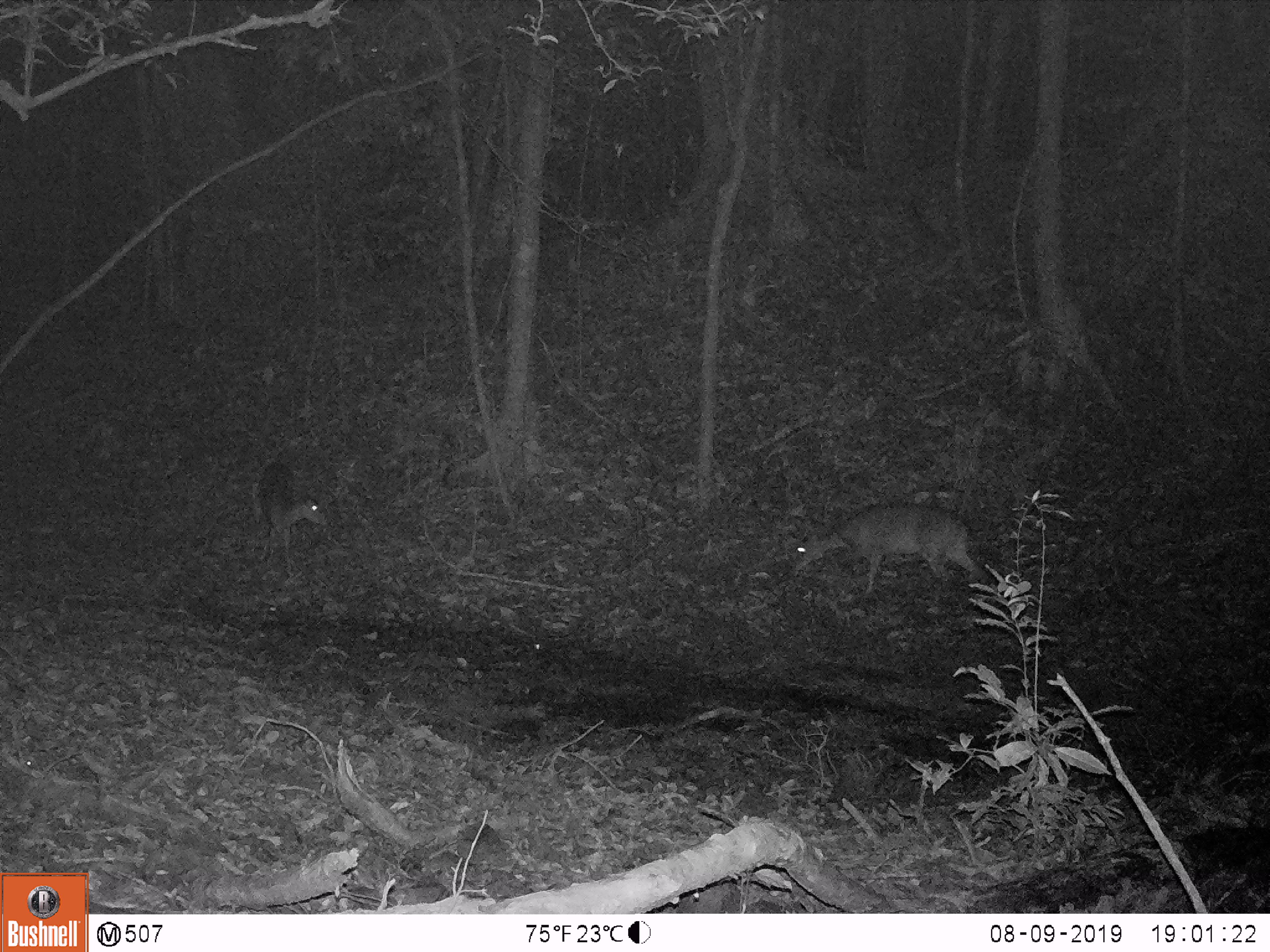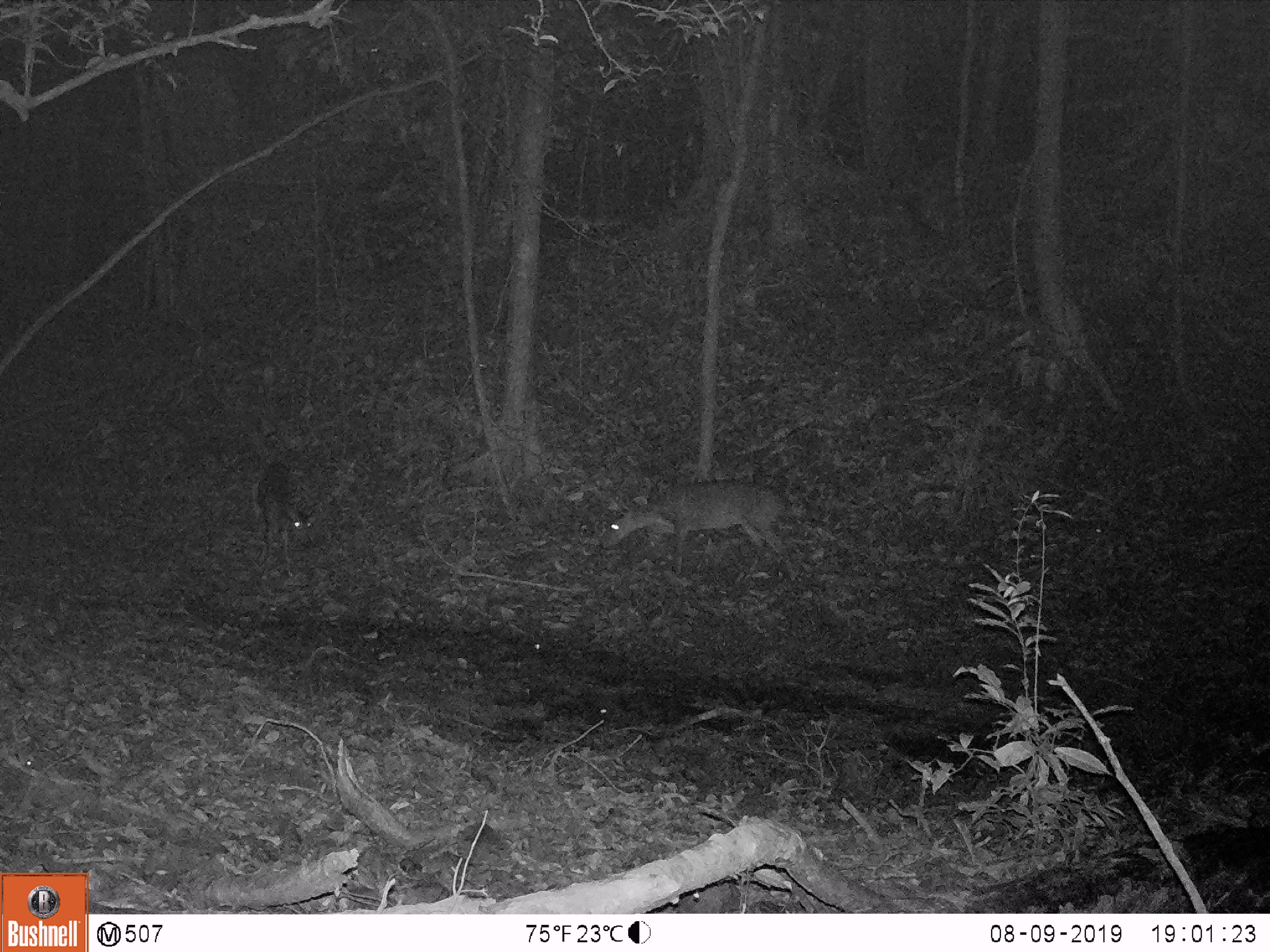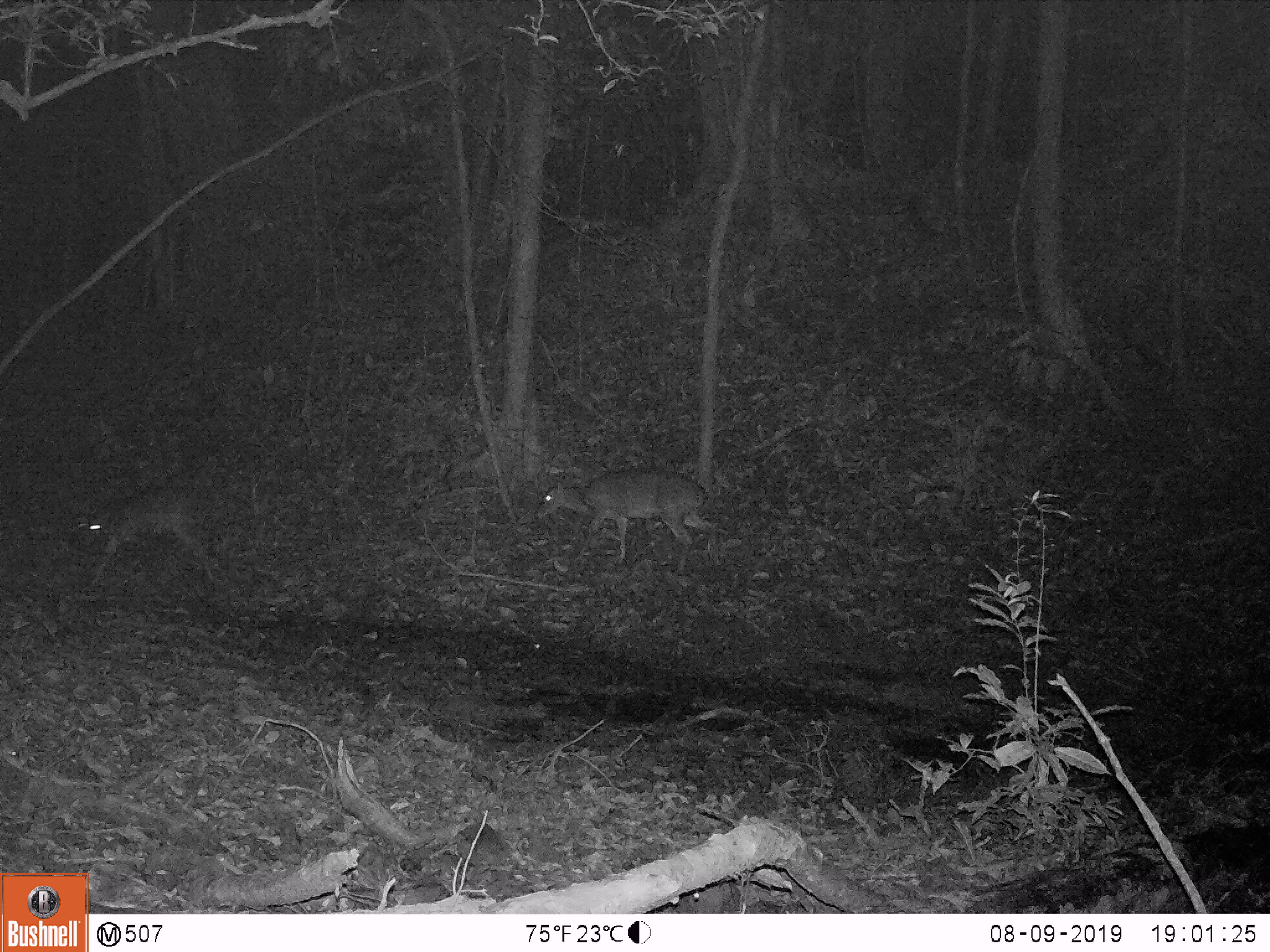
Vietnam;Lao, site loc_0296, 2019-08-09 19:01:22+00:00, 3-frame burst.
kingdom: Animalia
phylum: Chordata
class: Mammalia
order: Artiodactyla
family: Cervidae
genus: Muntiacus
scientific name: Muntiacus vuquangensis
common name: large-antlered muntjac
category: large antlered muntjac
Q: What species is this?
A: Large antlered muntjac (large-antlered muntjac) (Muntiacus vuquangensis).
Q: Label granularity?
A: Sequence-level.